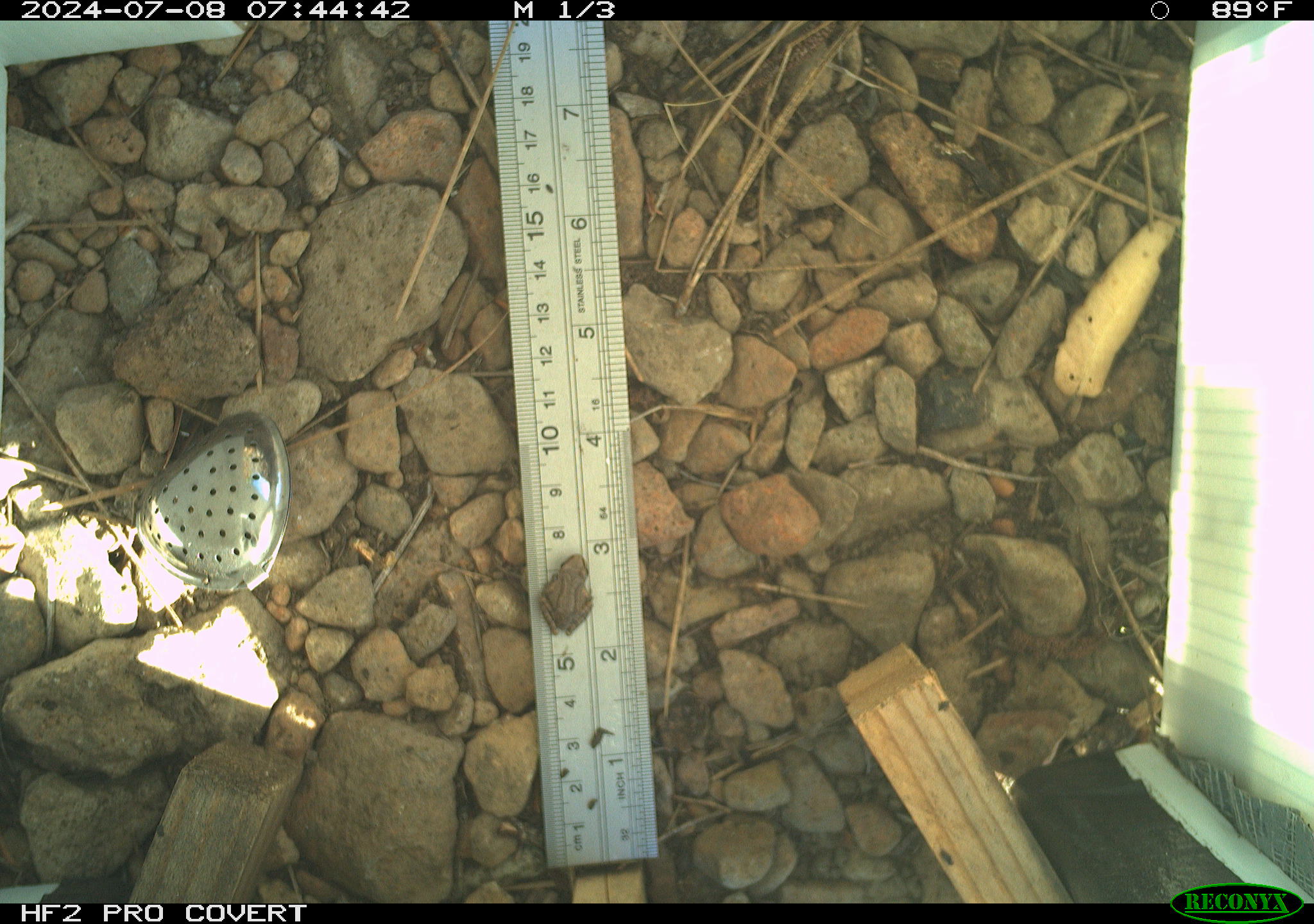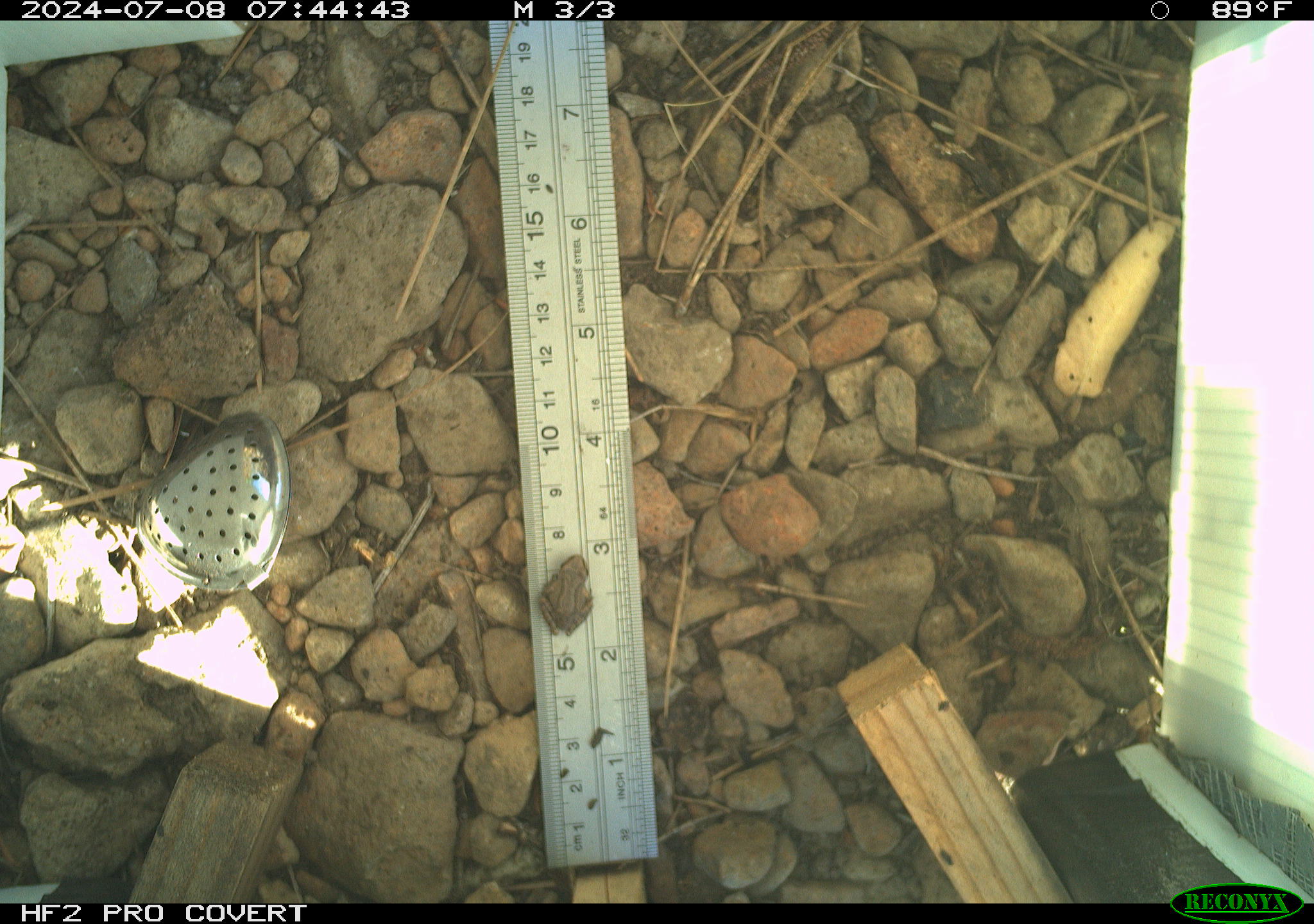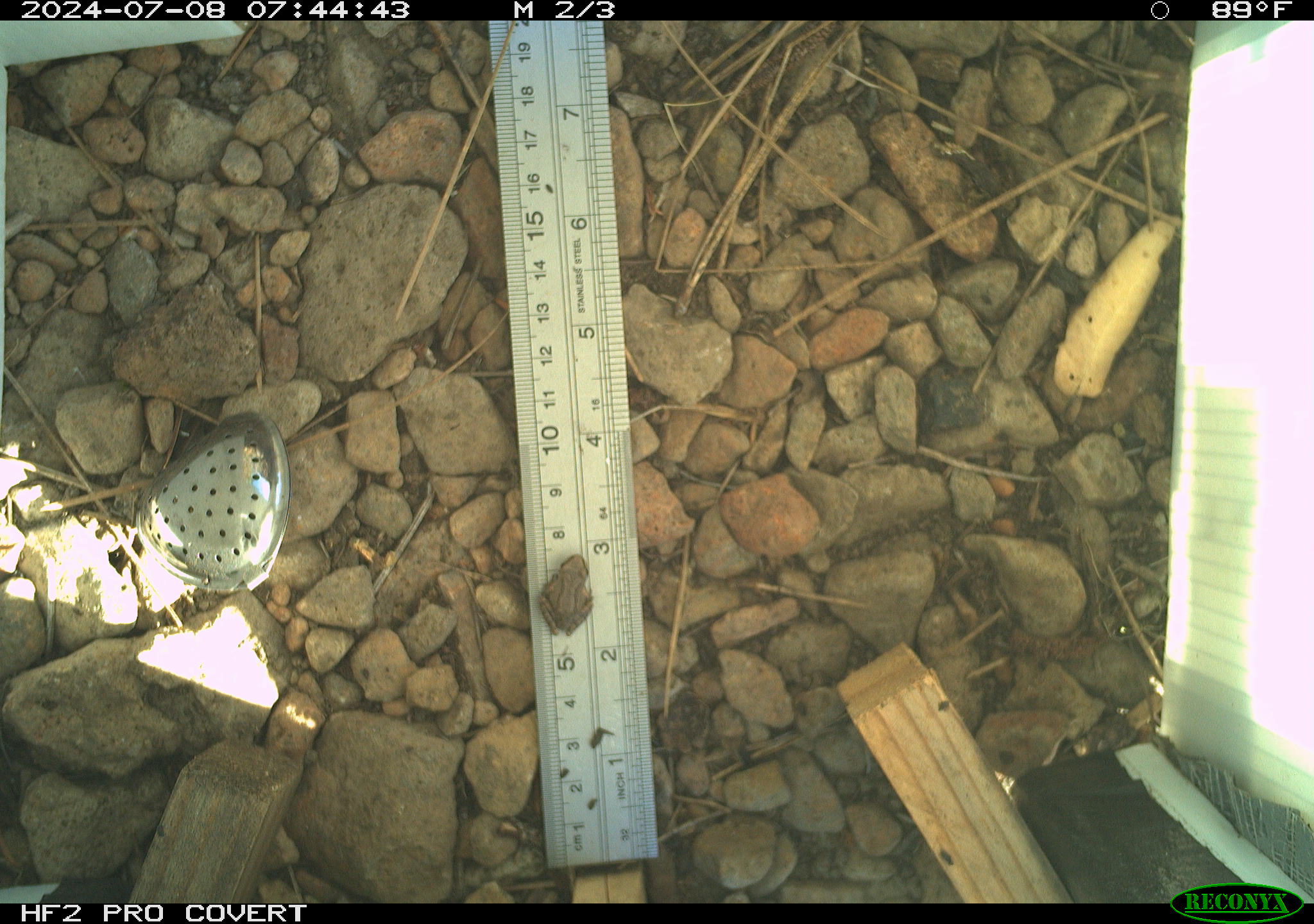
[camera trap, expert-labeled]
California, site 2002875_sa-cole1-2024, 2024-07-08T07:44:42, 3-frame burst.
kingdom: Animalia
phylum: Chordata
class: Amphibia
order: Anura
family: Hylidae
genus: Pseudacris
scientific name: Pseudacris regilla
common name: sierran treefrog